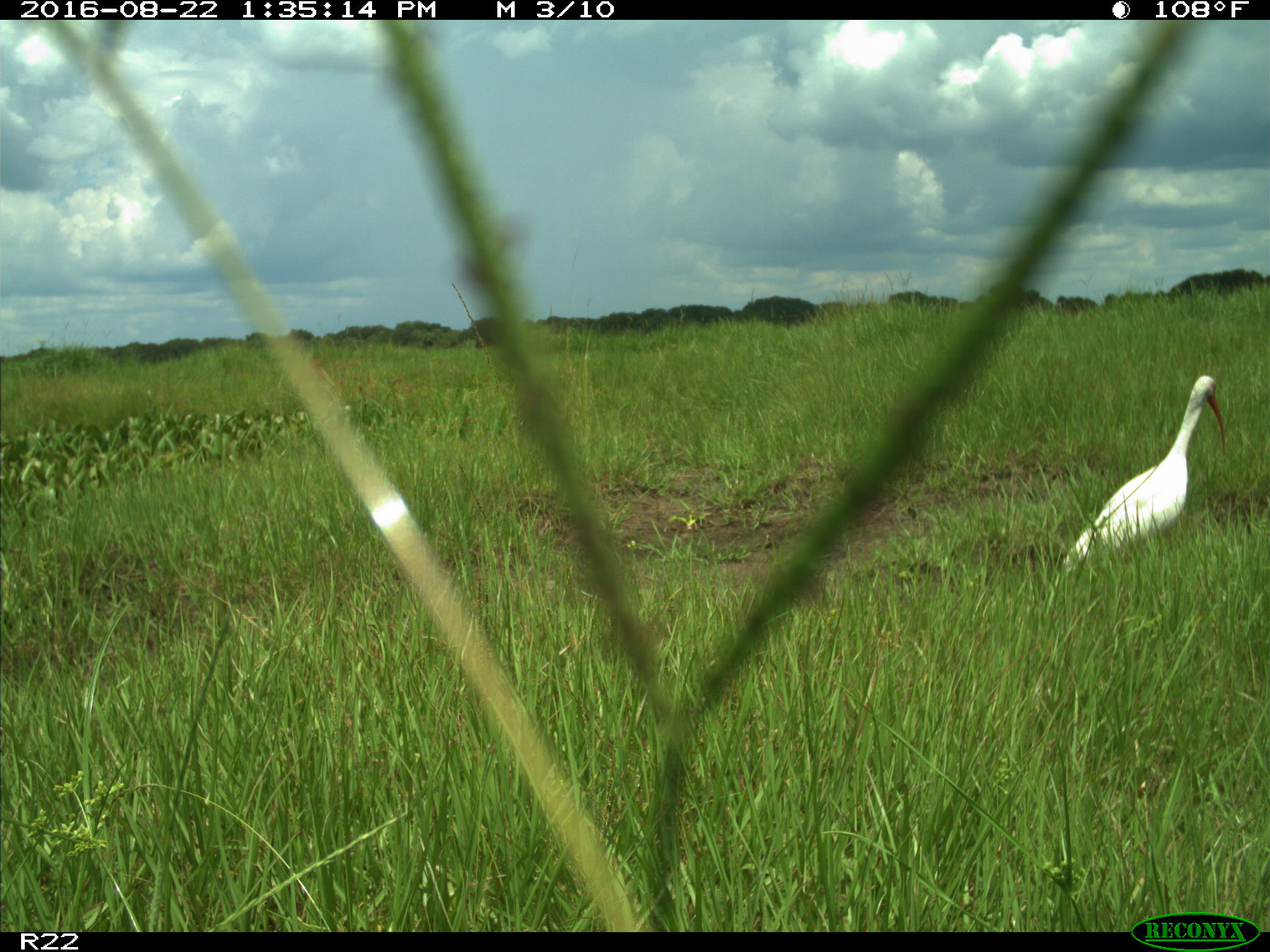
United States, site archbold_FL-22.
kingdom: Animalia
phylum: Chordata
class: Aves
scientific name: Aves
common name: birds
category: unidentified bird